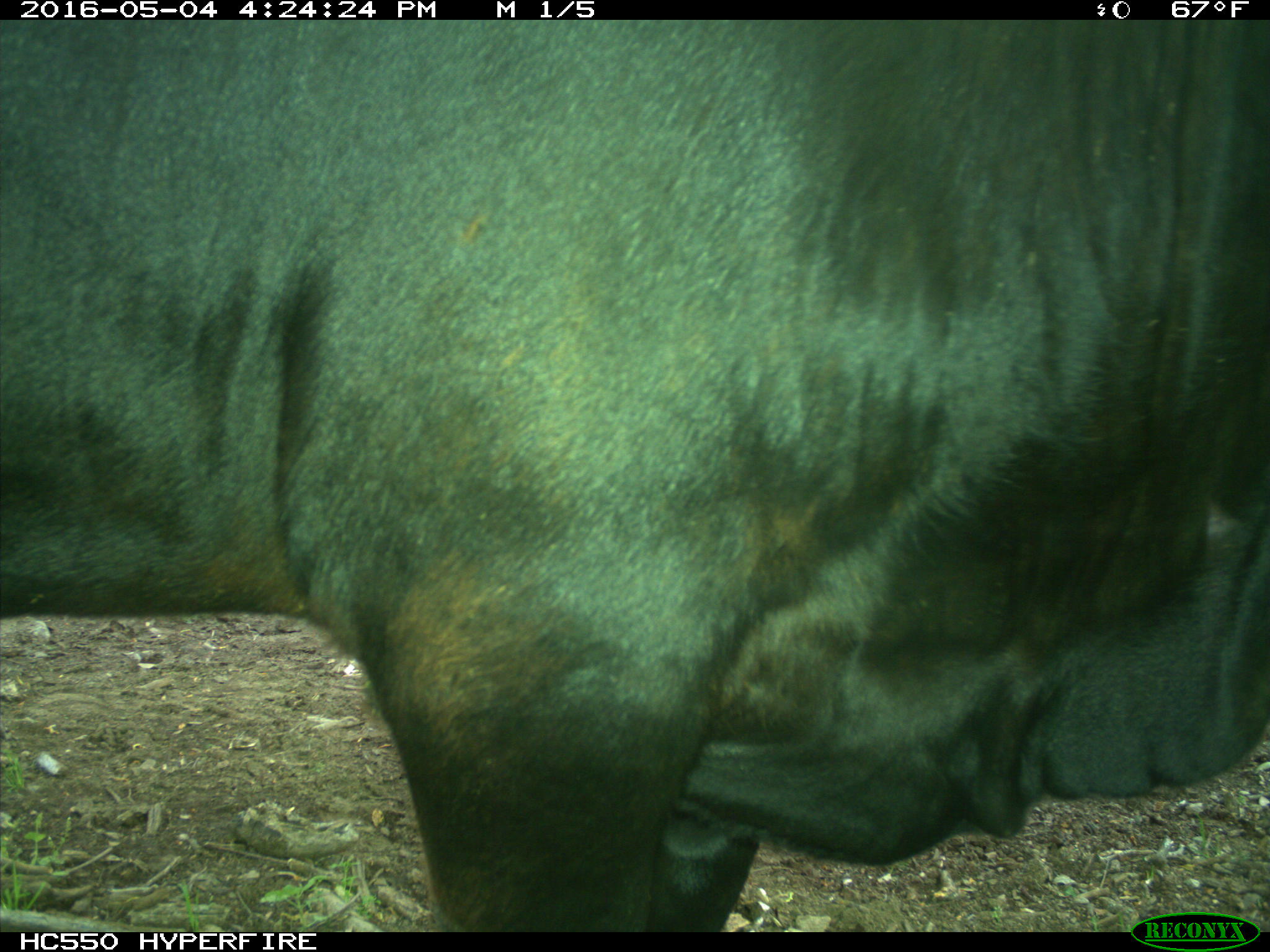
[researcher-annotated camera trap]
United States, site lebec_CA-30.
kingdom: Animalia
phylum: Chordata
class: Mammalia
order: Artiodactyla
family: Bovidae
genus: Bos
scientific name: Bos taurus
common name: domestic cow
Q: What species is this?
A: Bos taurus (domestic cow).